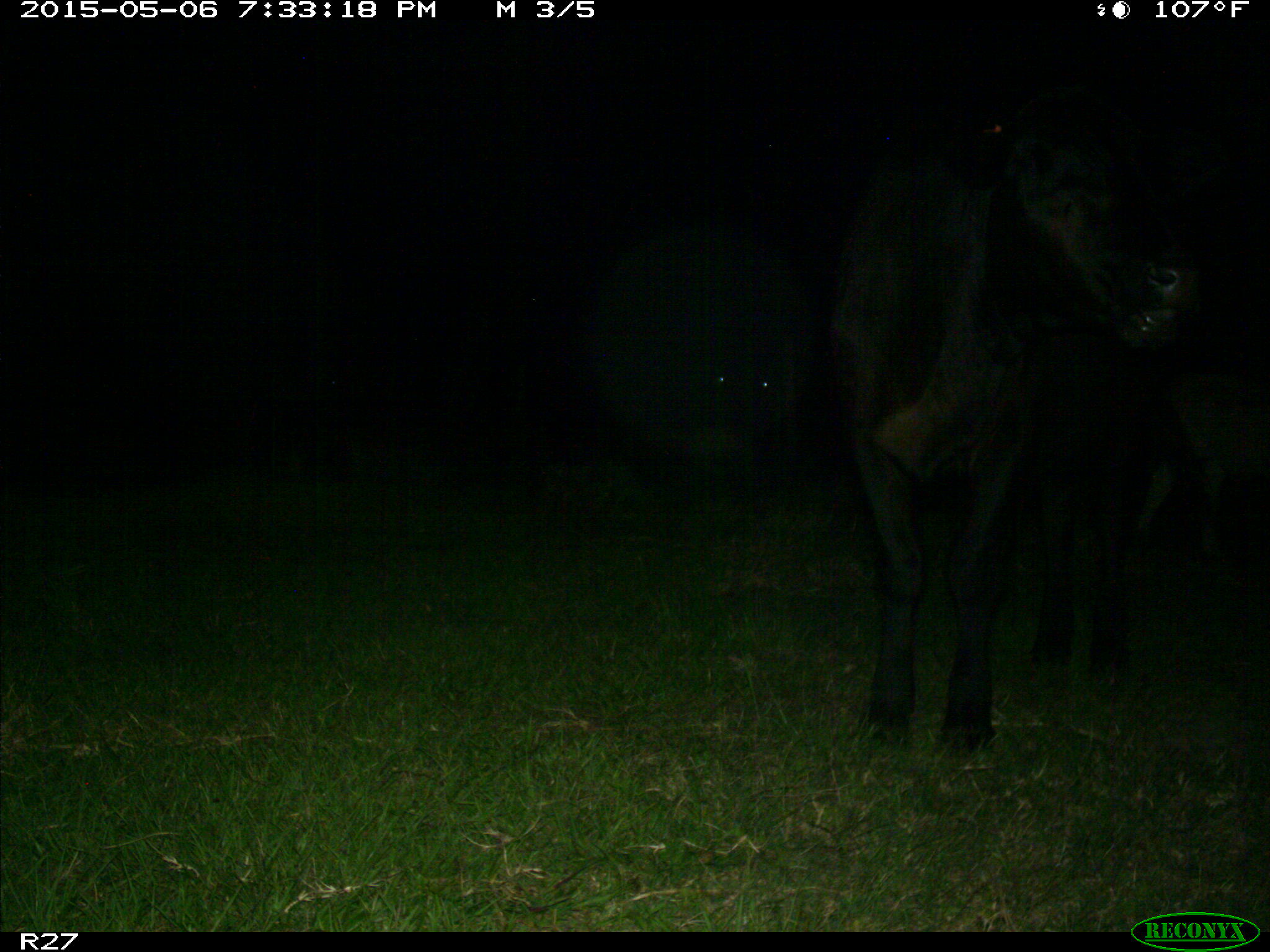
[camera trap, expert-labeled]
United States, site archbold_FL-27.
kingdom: Animalia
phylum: Chordata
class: Mammalia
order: Artiodactyla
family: Bovidae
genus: Bos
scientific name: Bos taurus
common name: domestic cow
Bos taurus (domestic cow).